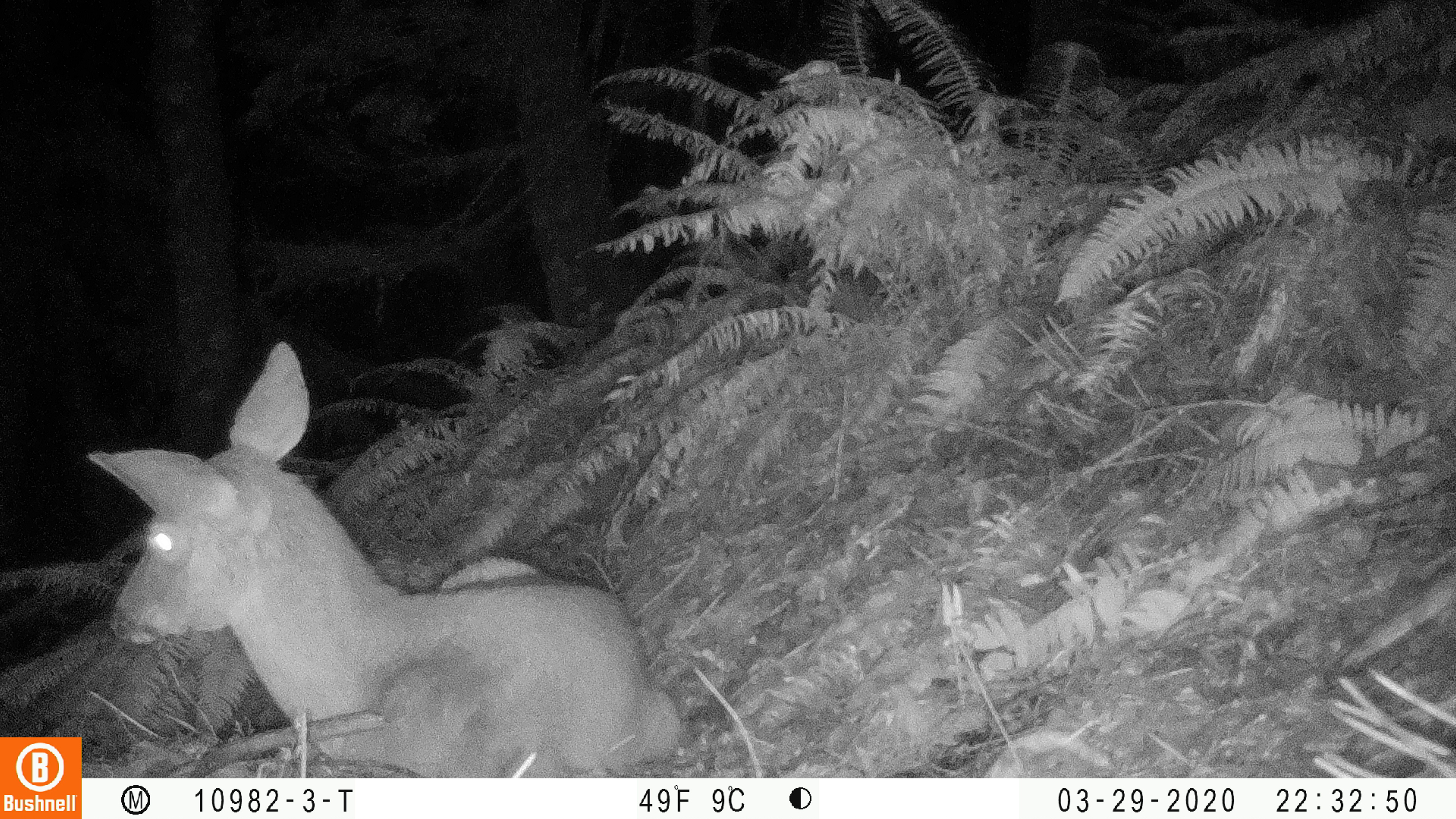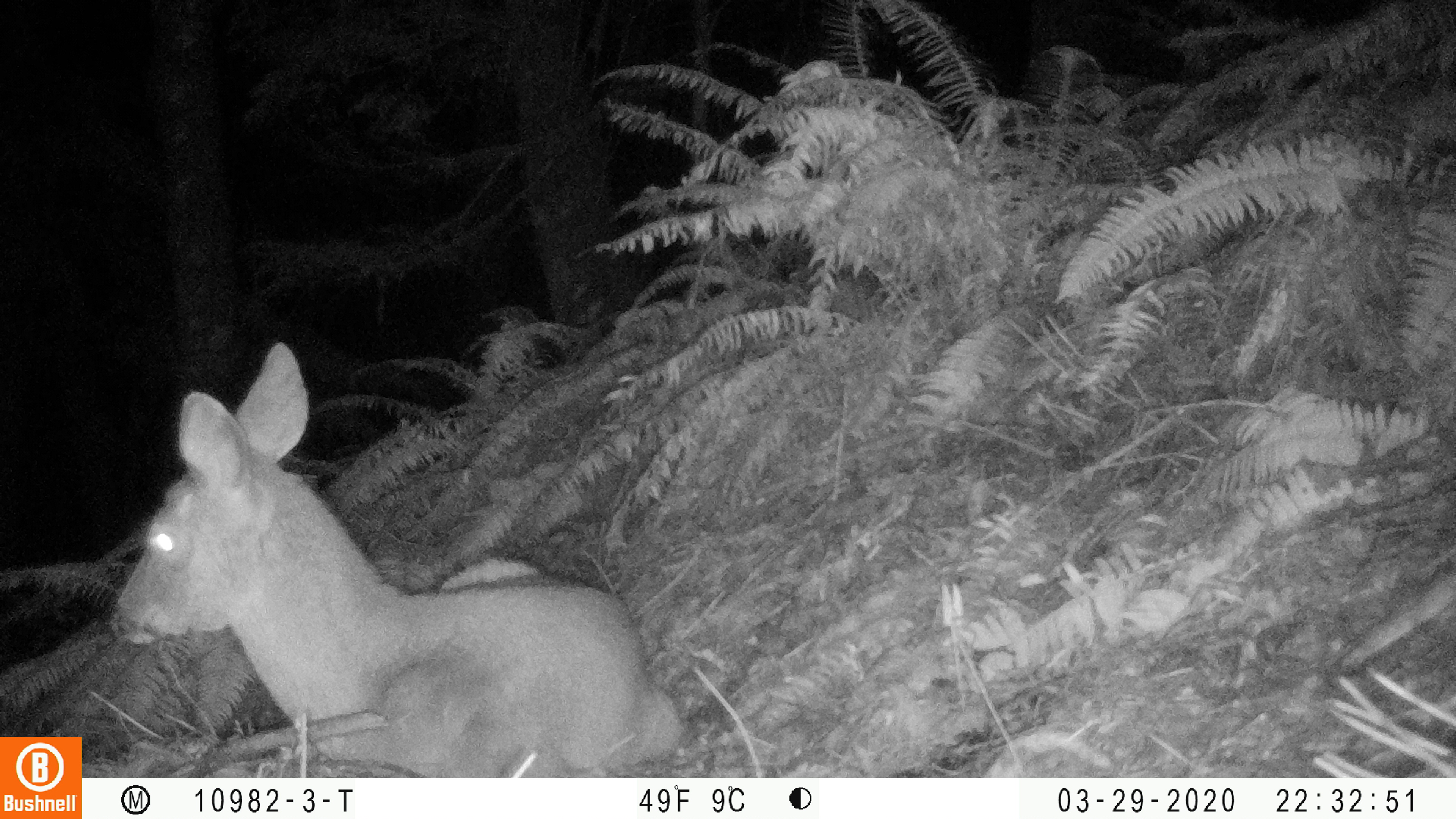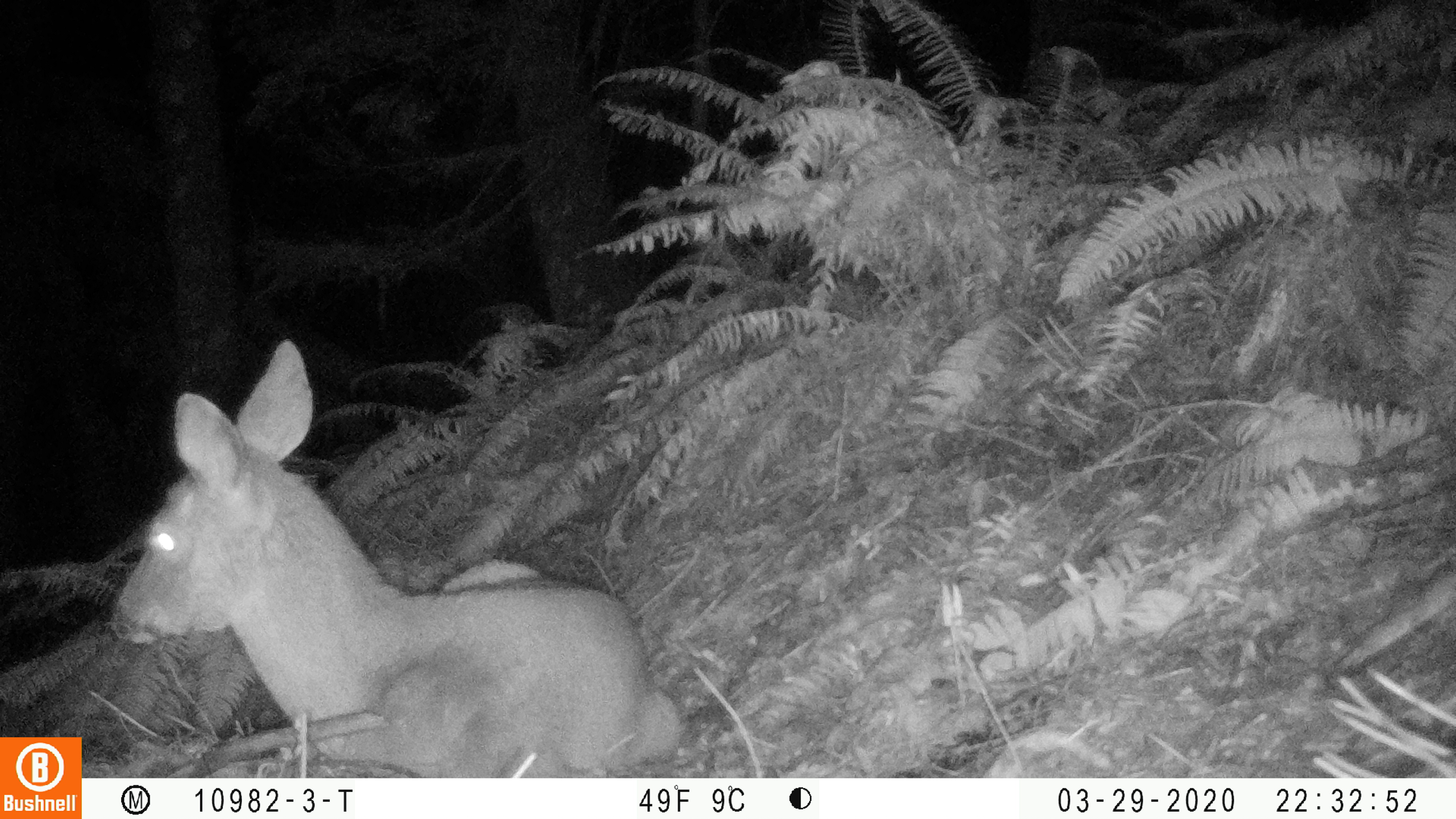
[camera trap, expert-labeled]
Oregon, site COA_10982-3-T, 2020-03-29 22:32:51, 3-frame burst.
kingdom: Animalia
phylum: Chordata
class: Mammalia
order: Artiodactyla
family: Cervidae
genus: Odocoileus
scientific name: Odocoileus hemionus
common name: black-tailed deer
Black-tailed deer (Odocoileus hemionus).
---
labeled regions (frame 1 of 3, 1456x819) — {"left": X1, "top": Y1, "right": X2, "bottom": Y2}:
black-tailed deer: {"left": 84, "top": 336, "right": 687, "bottom": 770}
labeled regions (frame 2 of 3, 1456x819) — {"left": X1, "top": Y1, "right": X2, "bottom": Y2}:
black-tailed deer: {"left": 105, "top": 332, "right": 687, "bottom": 768}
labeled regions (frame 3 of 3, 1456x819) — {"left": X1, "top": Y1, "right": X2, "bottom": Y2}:
black-tailed deer: {"left": 103, "top": 330, "right": 689, "bottom": 770}